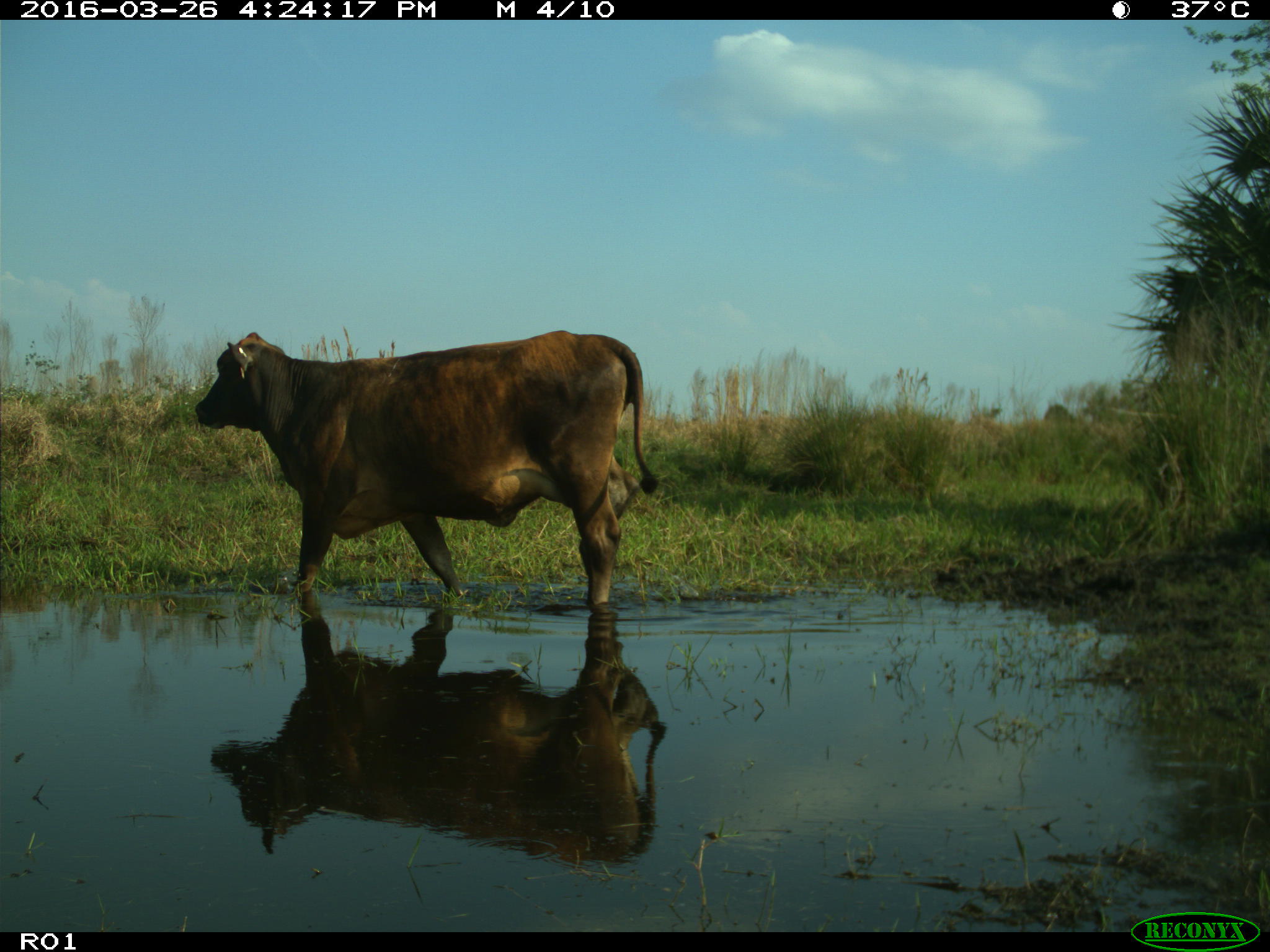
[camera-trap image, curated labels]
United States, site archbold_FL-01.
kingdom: Animalia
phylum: Chordata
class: Mammalia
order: Artiodactyla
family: Bovidae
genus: Bos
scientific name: Bos taurus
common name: domestic cow